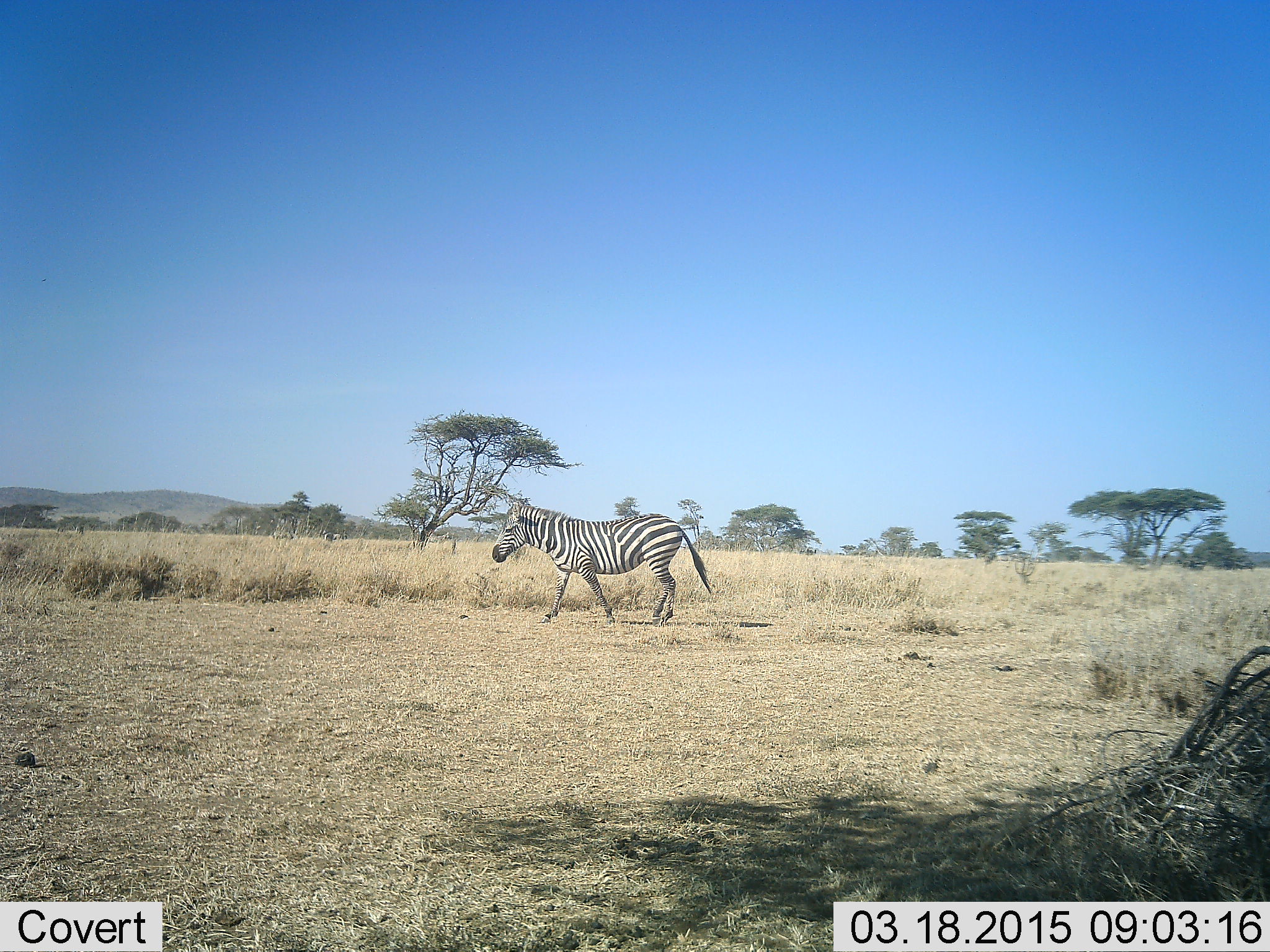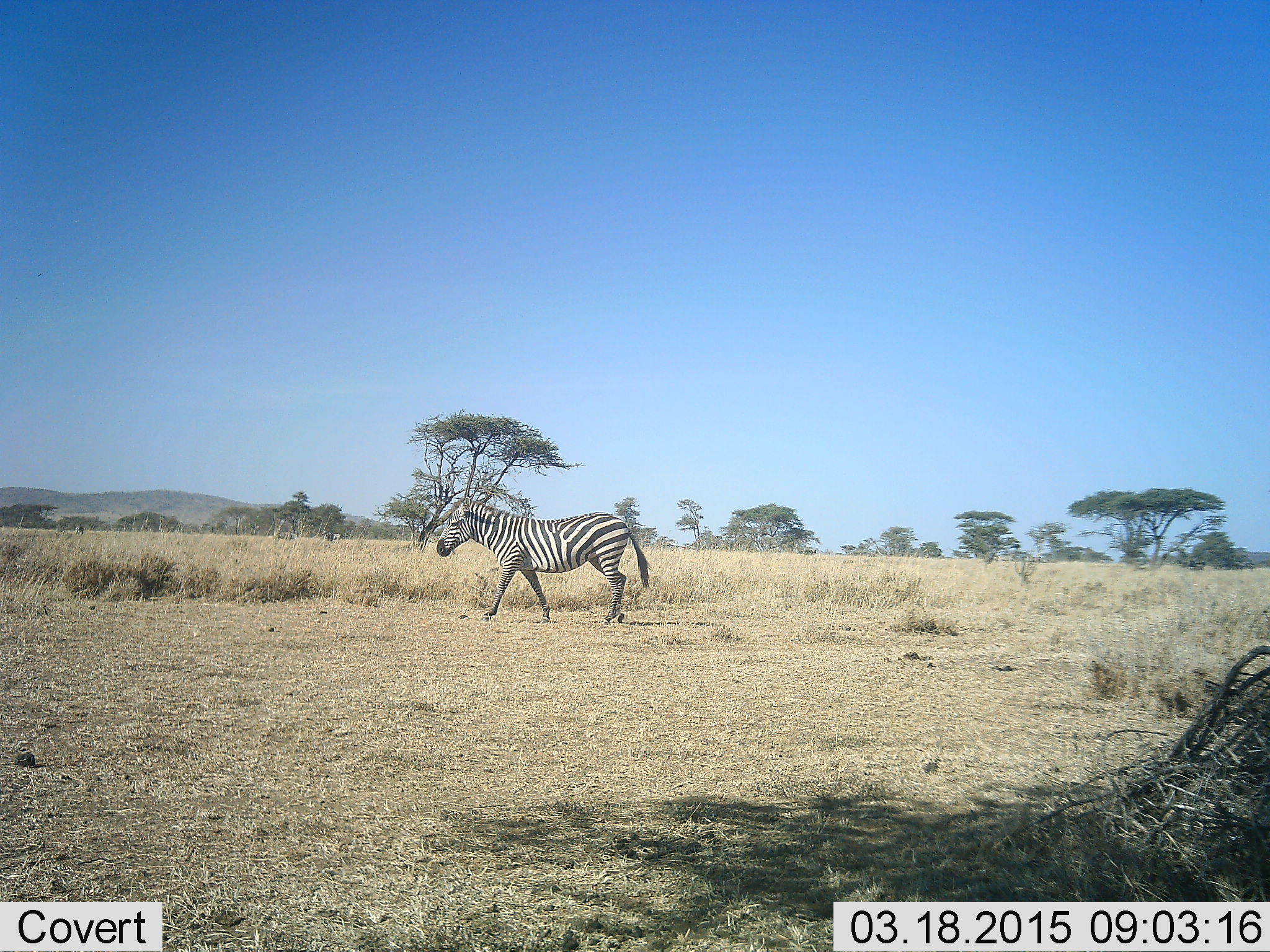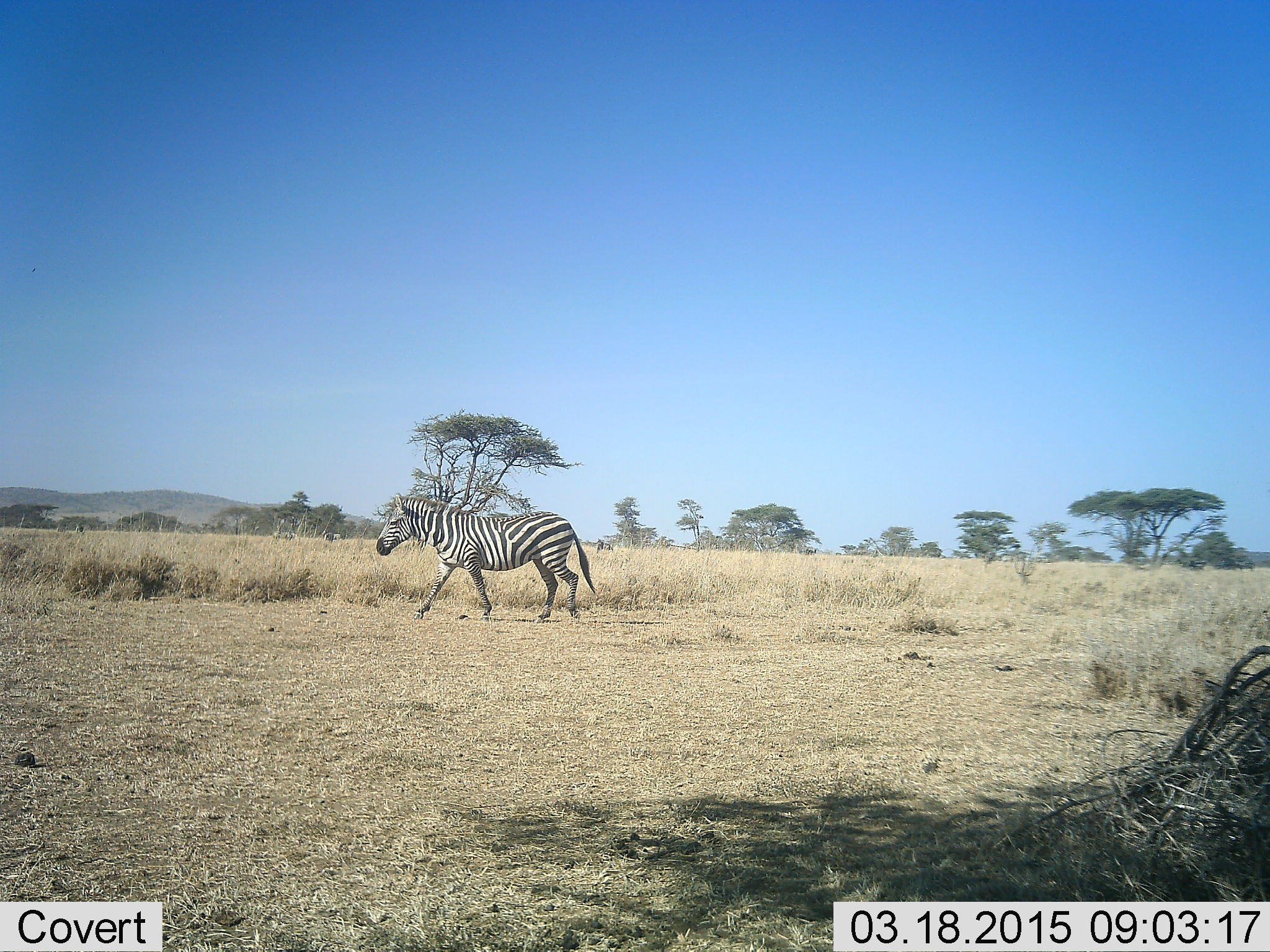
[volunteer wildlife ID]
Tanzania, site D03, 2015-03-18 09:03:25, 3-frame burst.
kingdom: Animalia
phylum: Chordata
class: Mammalia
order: Perissodactyla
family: Equidae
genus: Equus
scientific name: Equus quagga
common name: plains zebra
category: zebra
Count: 1.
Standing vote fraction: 20%.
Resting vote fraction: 0%.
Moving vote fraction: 90%.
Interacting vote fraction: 0%.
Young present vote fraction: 0%.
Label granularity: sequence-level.